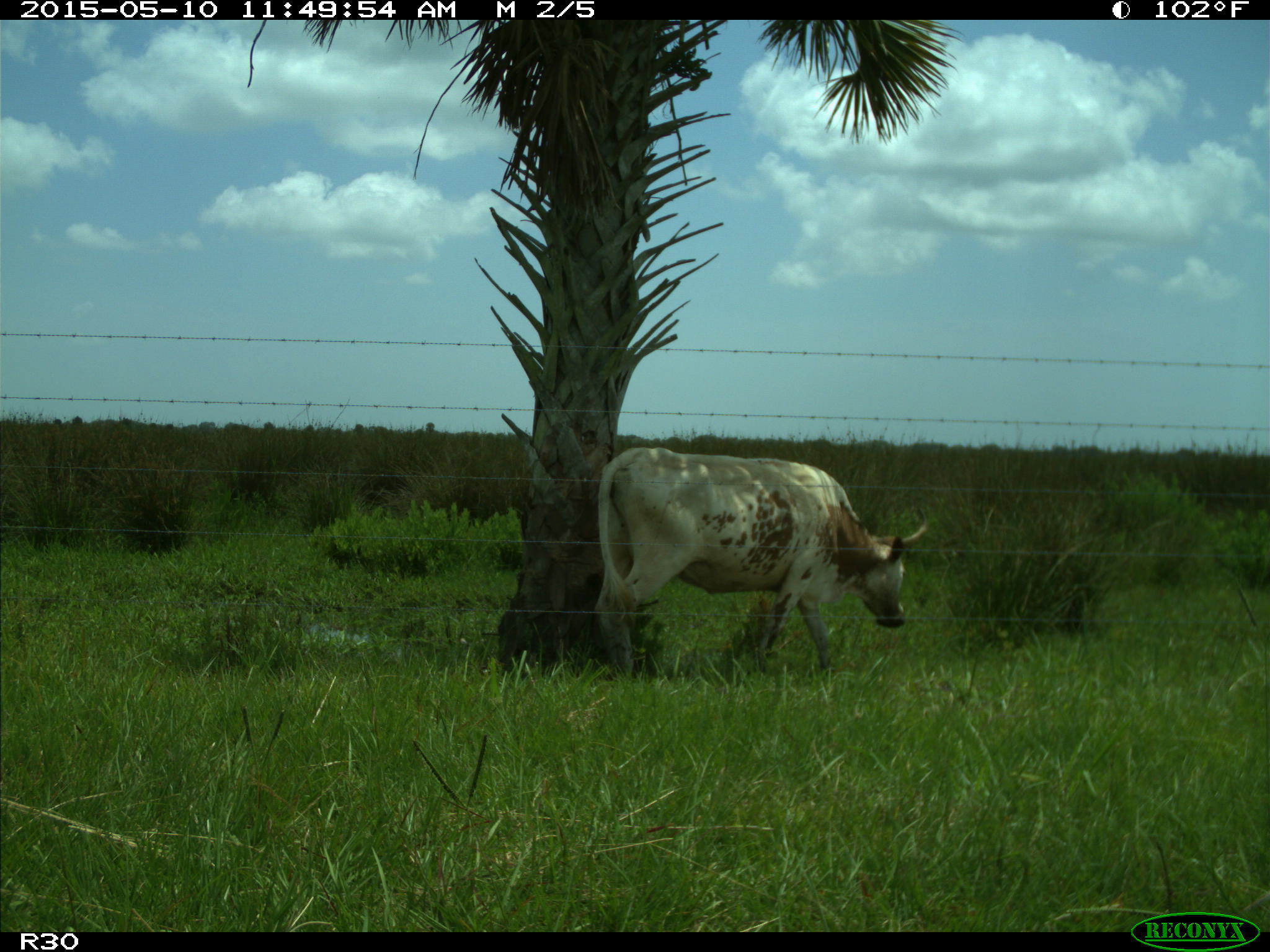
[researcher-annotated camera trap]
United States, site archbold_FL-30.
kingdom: Animalia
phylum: Chordata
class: Mammalia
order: Artiodactyla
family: Bovidae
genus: Bos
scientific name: Bos taurus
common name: domestic cow